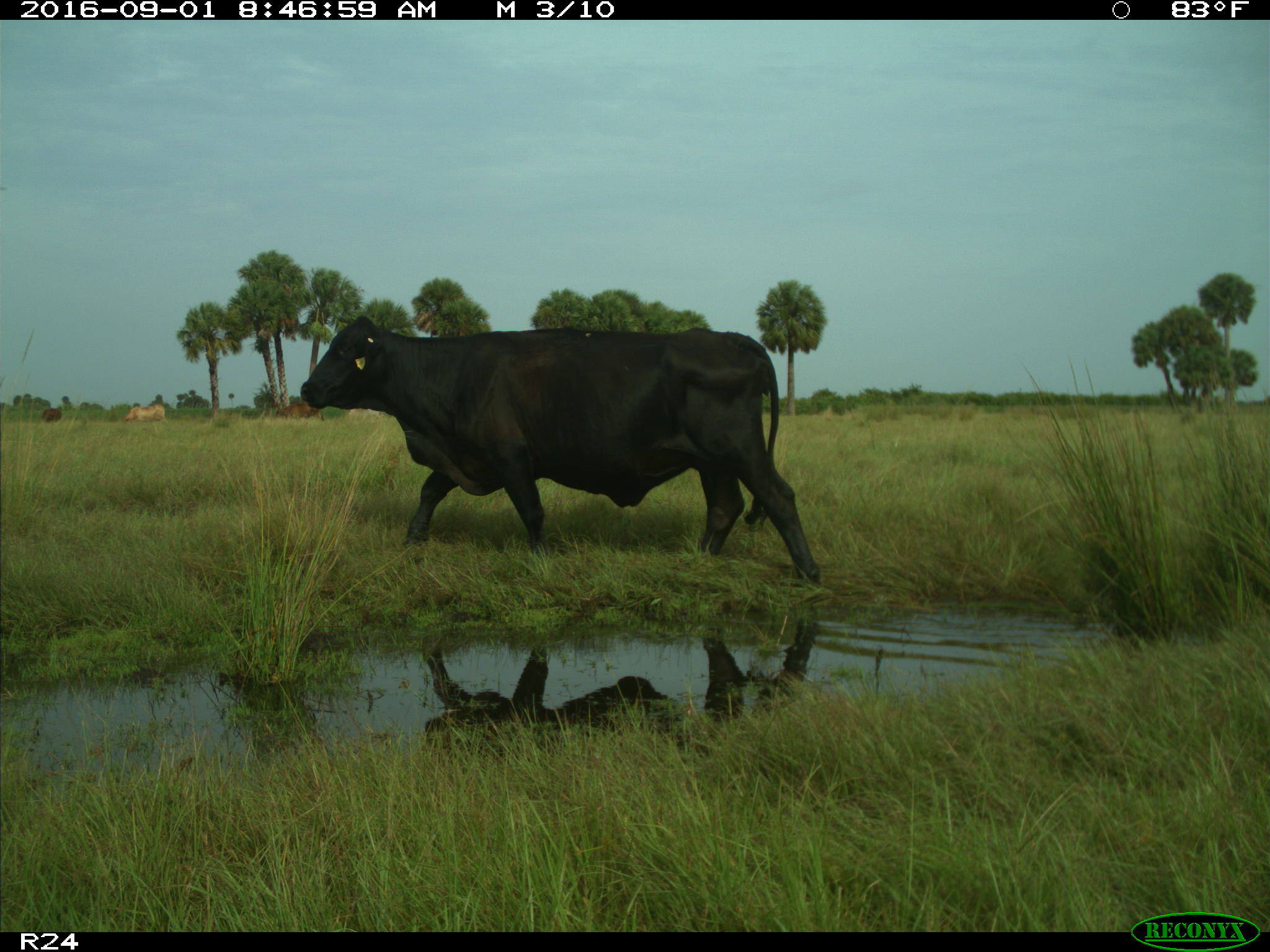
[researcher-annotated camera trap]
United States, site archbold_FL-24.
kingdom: Animalia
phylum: Chordata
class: Mammalia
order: Artiodactyla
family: Bovidae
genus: Bos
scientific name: Bos taurus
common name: domestic cow